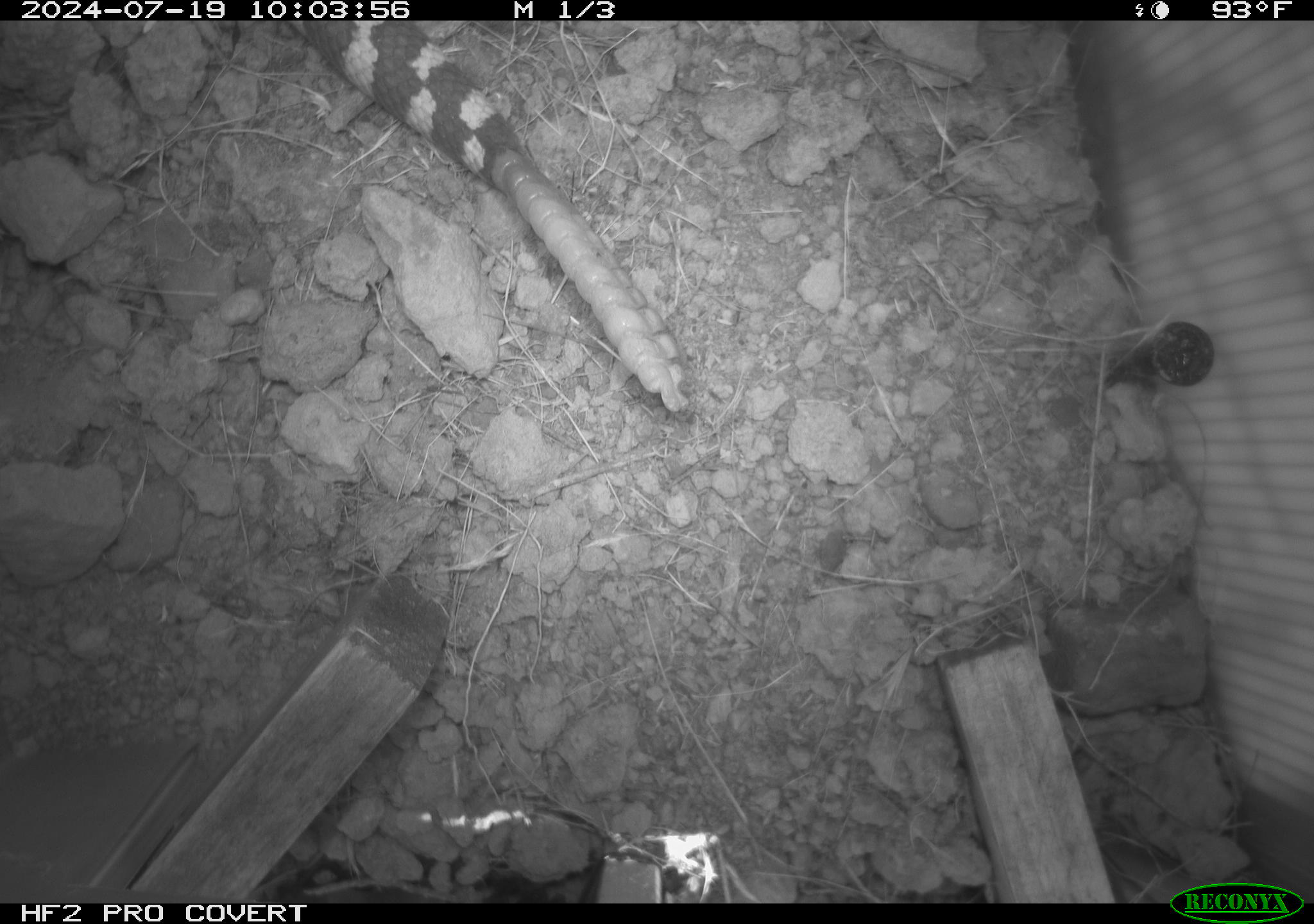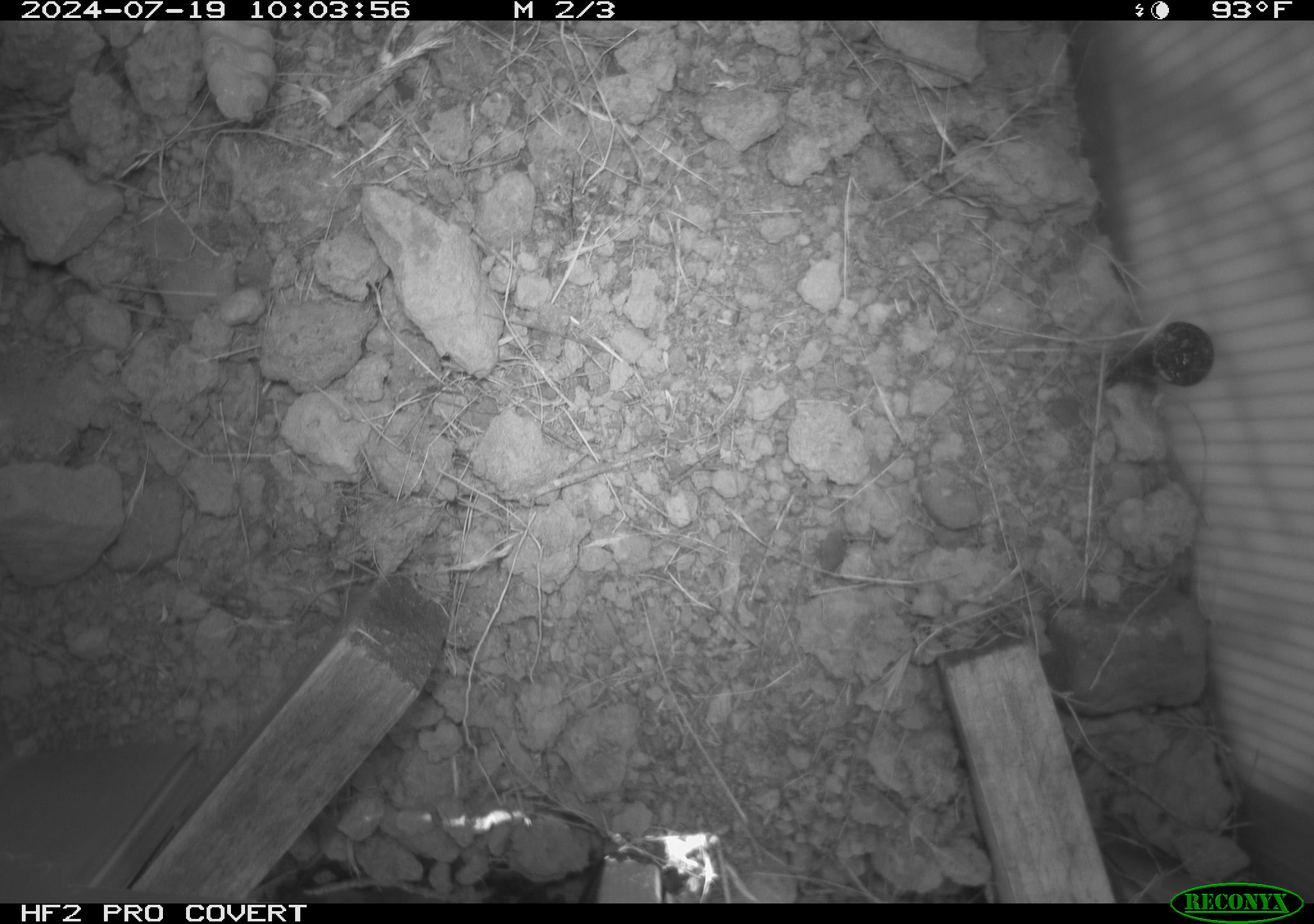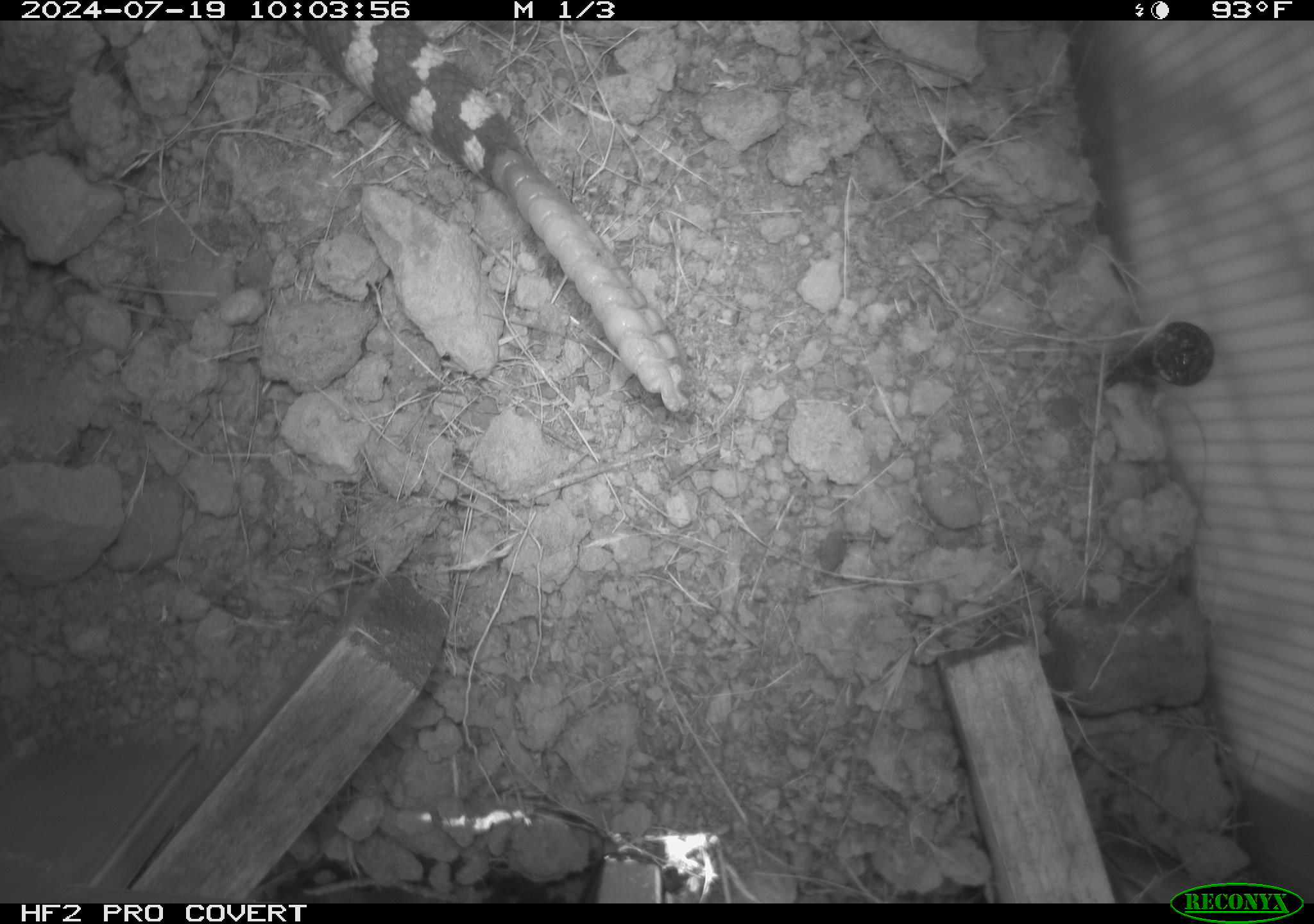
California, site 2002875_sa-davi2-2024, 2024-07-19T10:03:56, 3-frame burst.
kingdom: Animalia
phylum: Chordata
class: Reptilia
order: Squamata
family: Viperidae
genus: Crotalus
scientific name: Crotalus oreganus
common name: western rattlesnake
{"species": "western rattlesnake (Crotalus oreganus)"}